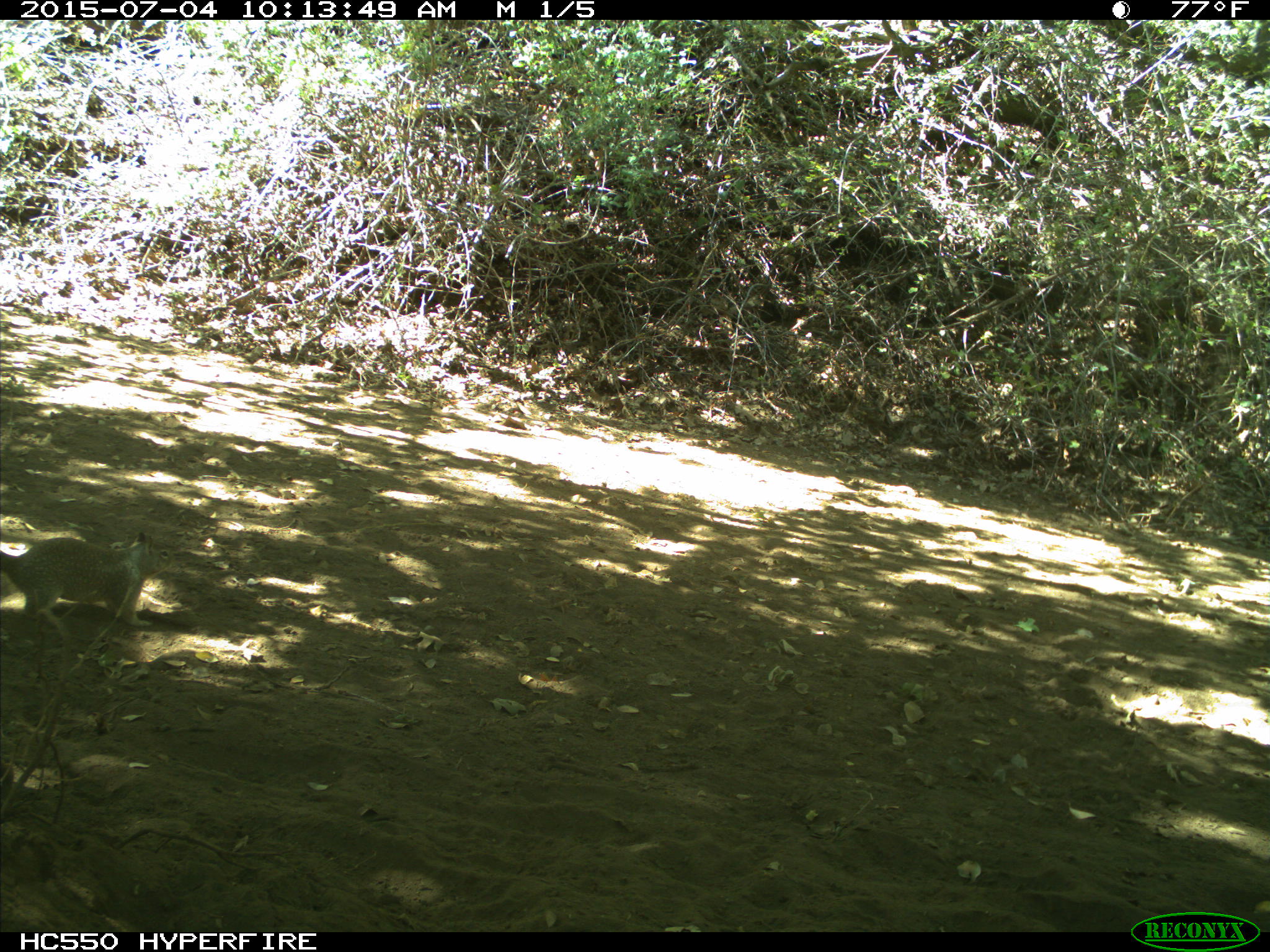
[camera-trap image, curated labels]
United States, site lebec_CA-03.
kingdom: Animalia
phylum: Chordata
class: Mammalia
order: Rodentia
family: Sciuridae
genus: Otospermophilus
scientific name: Otospermophilus beecheyi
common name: california ground squirrel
Otospermophilus beecheyi (california ground squirrel).